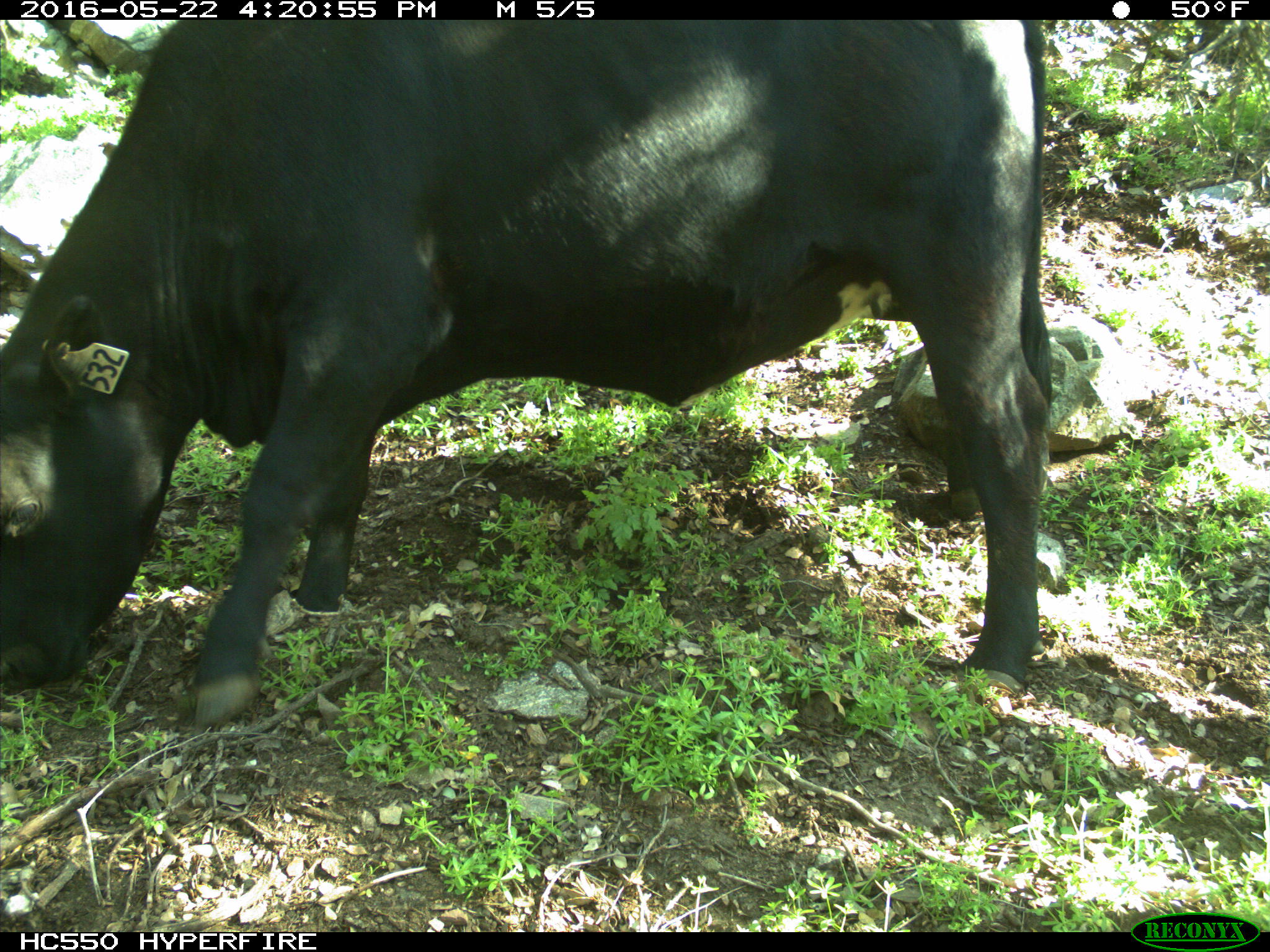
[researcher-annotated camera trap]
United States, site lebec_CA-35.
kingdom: Animalia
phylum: Chordata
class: Mammalia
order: Artiodactyla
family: Bovidae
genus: Bos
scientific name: Bos taurus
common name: domestic cow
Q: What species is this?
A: Bos taurus (domestic cow).